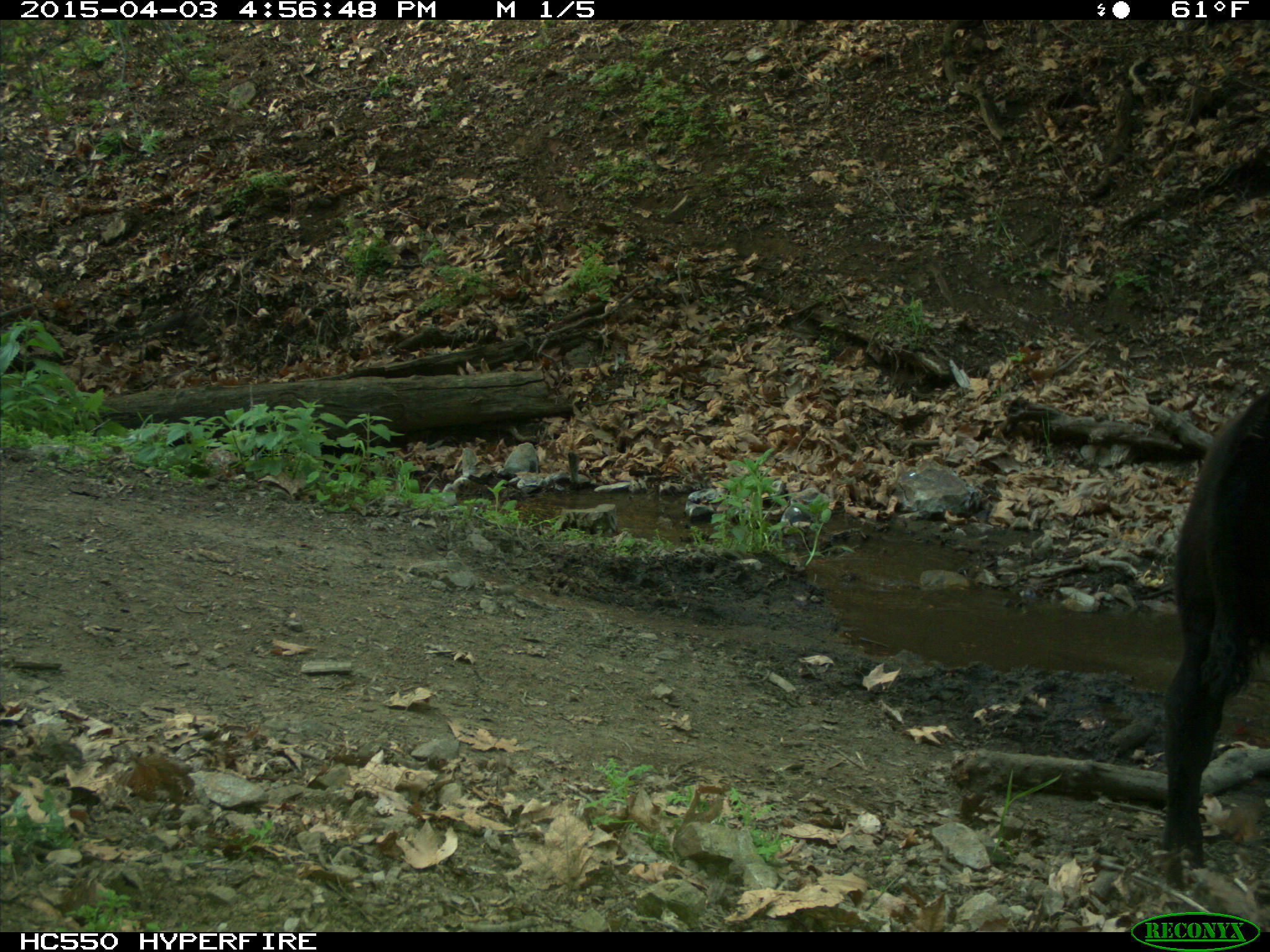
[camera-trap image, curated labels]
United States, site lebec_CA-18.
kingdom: Animalia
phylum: Chordata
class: Mammalia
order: Artiodactyla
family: Bovidae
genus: Bos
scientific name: Bos taurus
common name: domestic cow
Bos taurus (domestic cow).